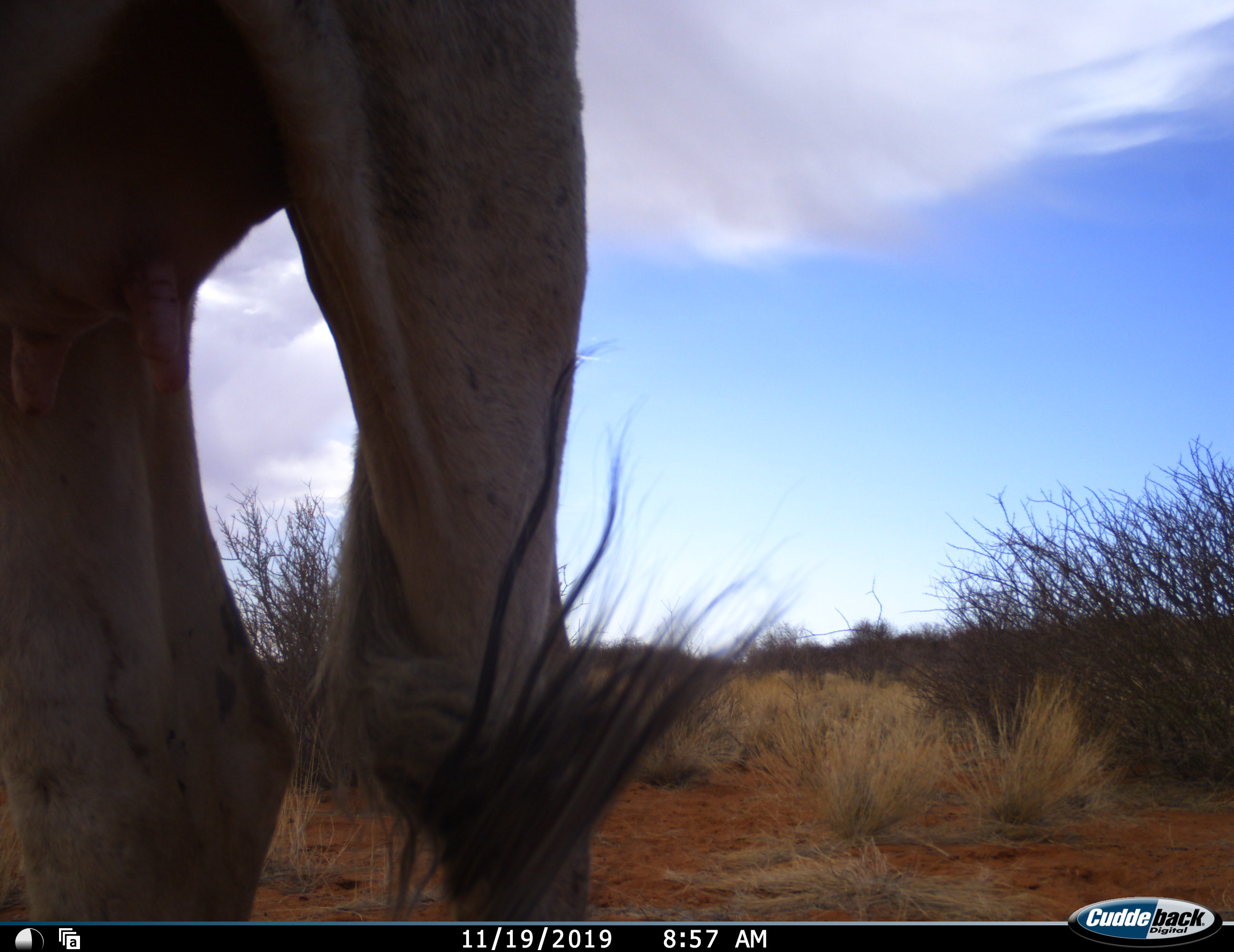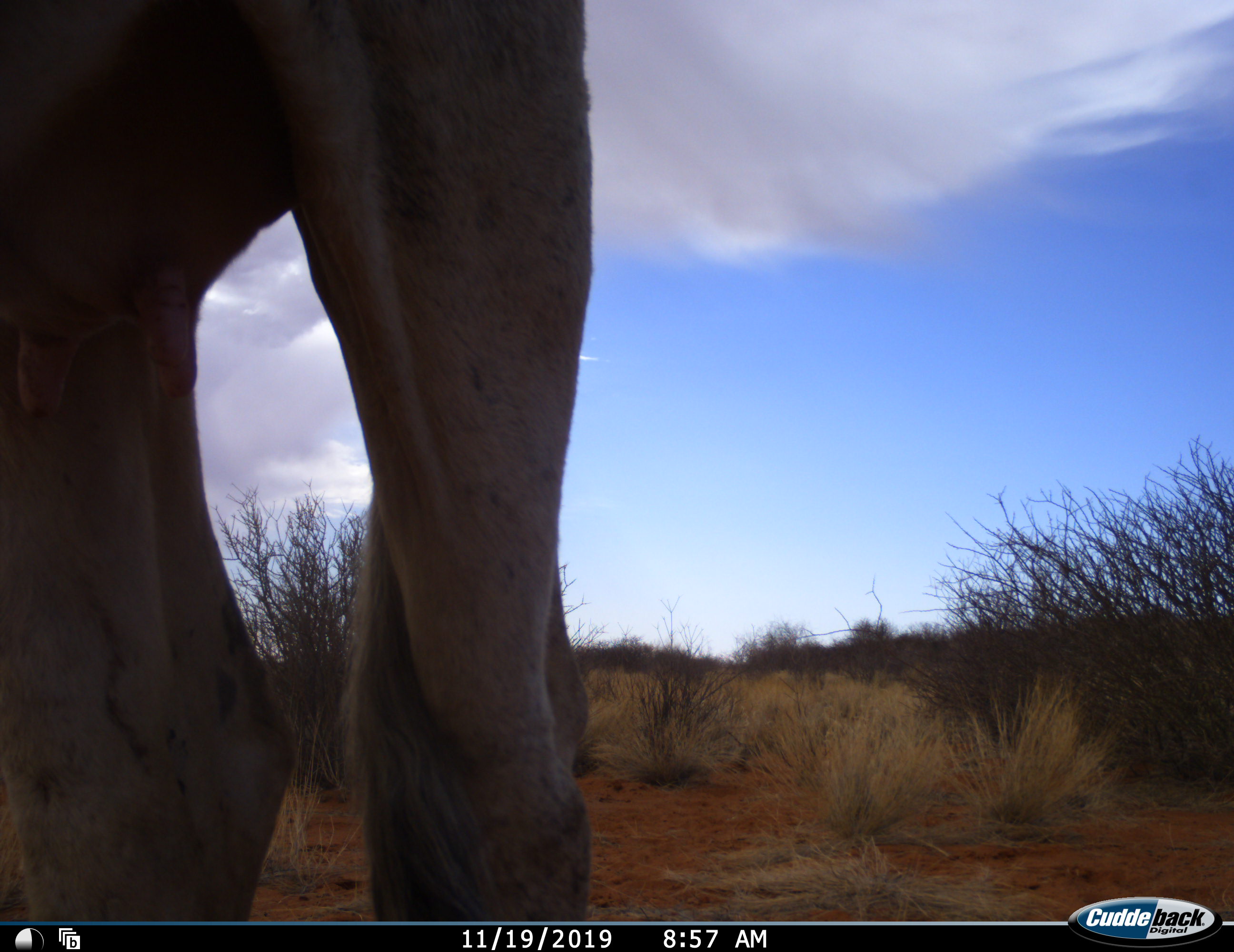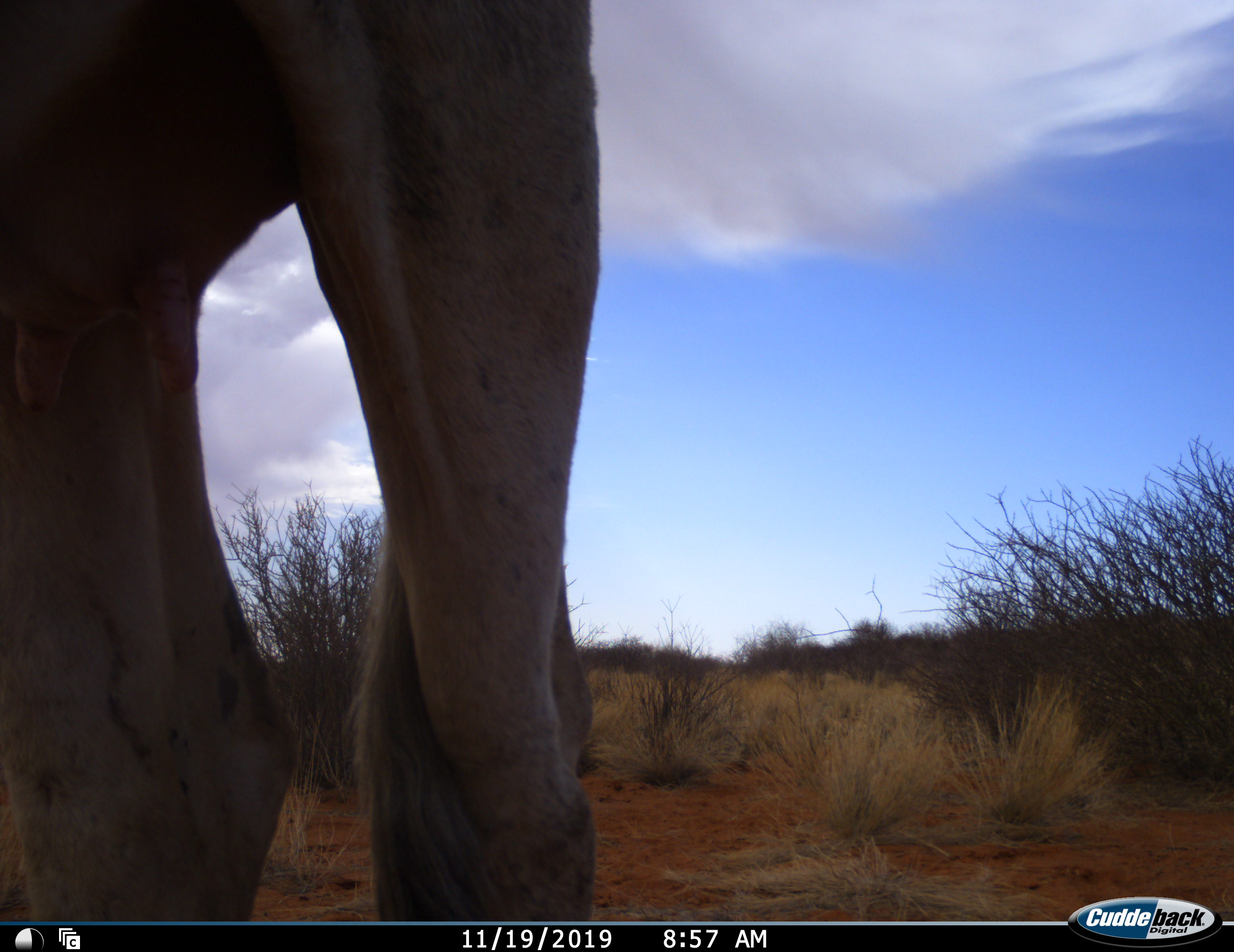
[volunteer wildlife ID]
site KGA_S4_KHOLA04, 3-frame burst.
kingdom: Animalia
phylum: Chordata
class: Mammalia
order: Artiodactyla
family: Bovidae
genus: Tragelaphus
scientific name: Tragelaphus oryx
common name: eland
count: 1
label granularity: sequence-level